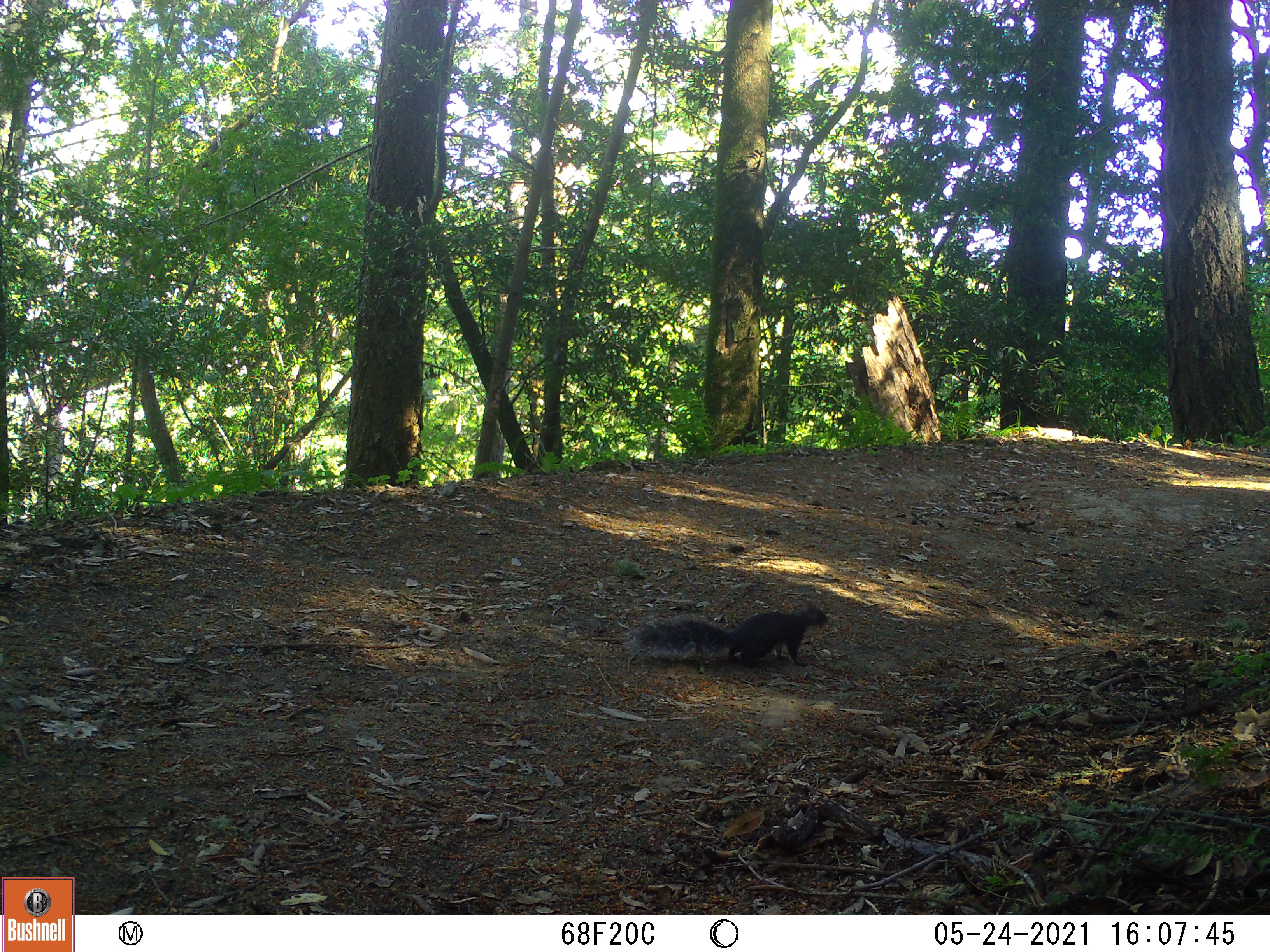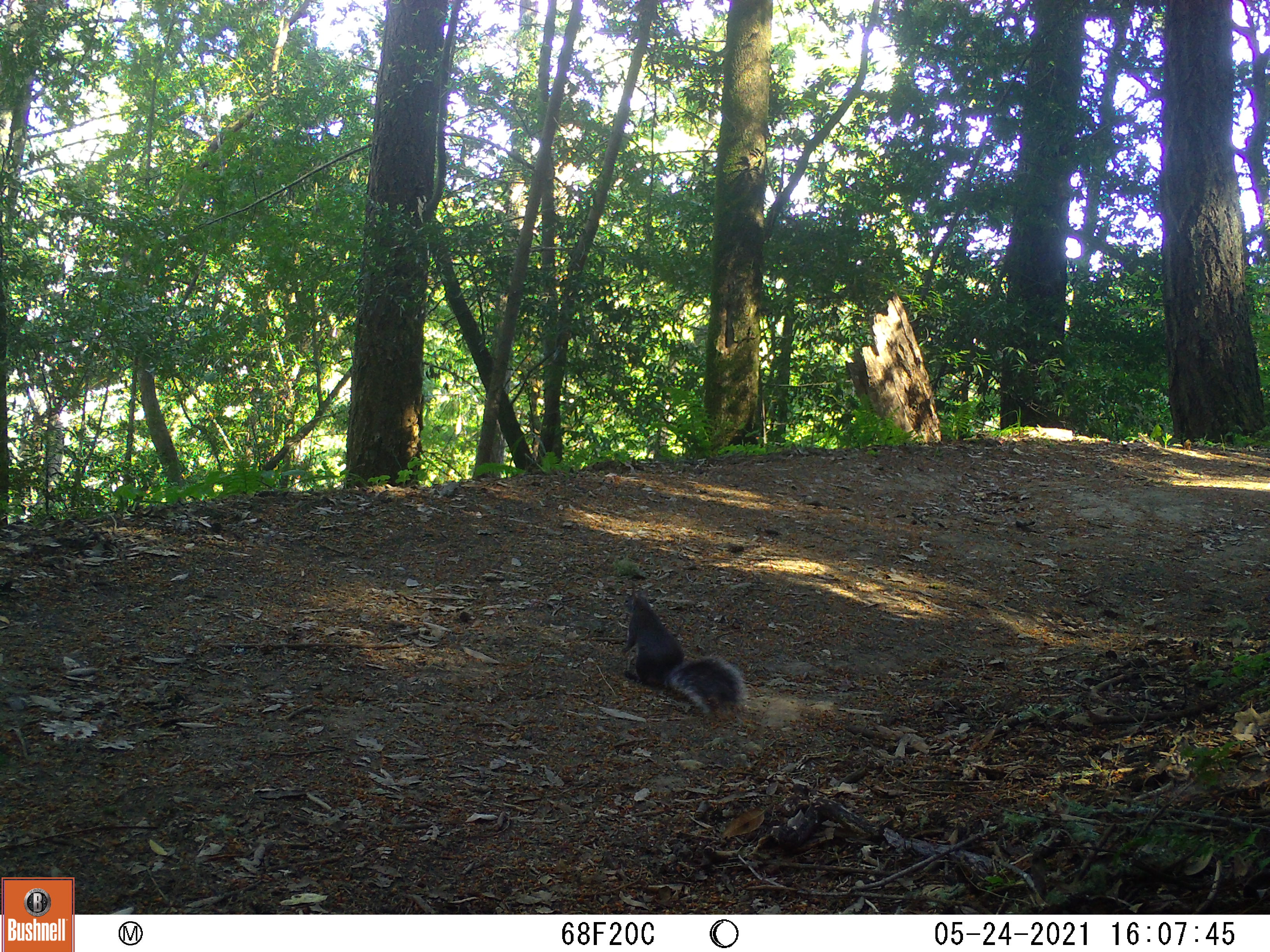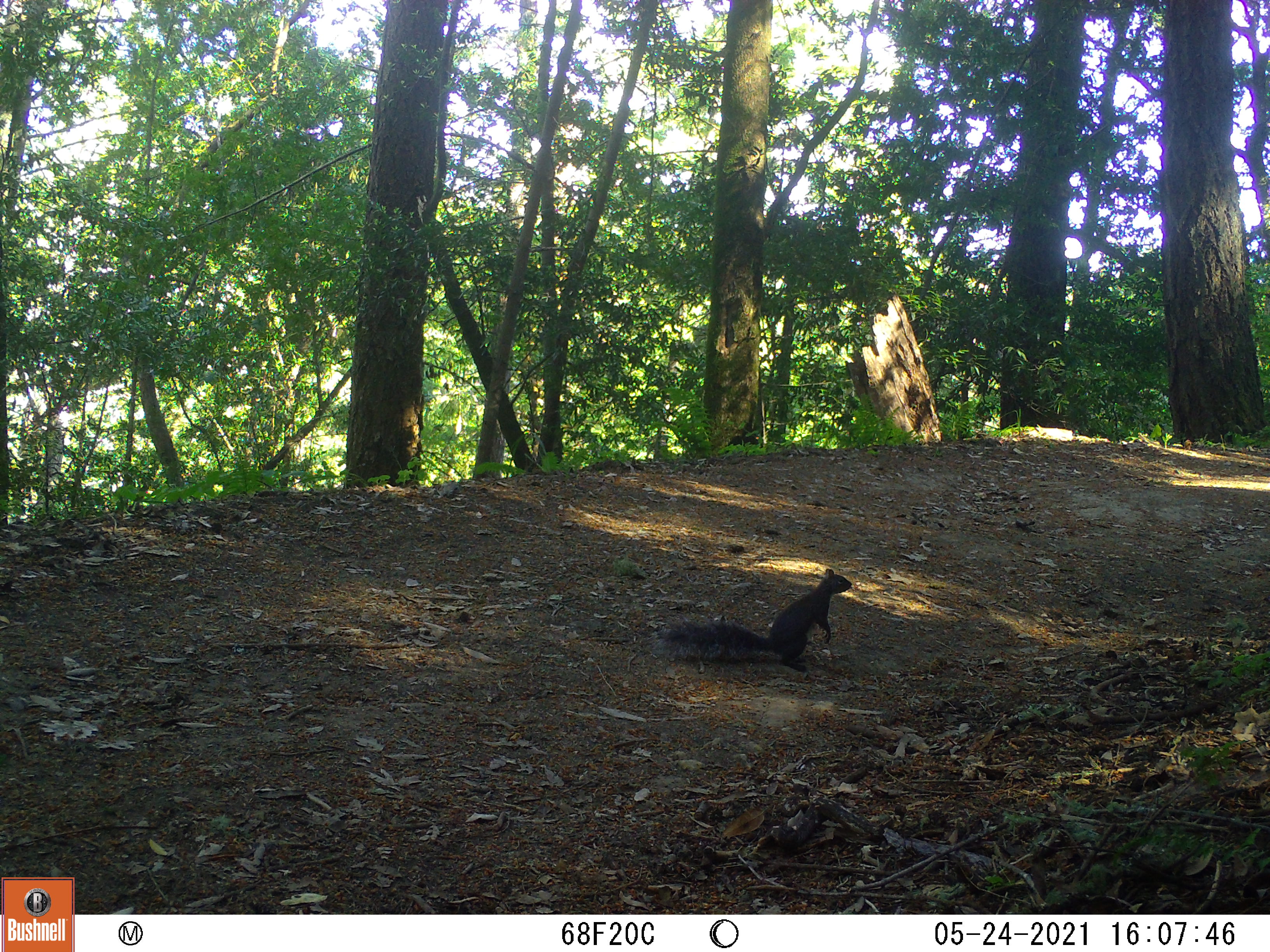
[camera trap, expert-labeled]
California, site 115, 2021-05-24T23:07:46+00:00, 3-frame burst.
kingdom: Animalia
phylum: Chordata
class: Mammalia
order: Rodentia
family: Sciuridae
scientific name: Sciuridae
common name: squirrel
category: unknown squirrel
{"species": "unknown squirrel (squirrel) (Sciuridae)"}